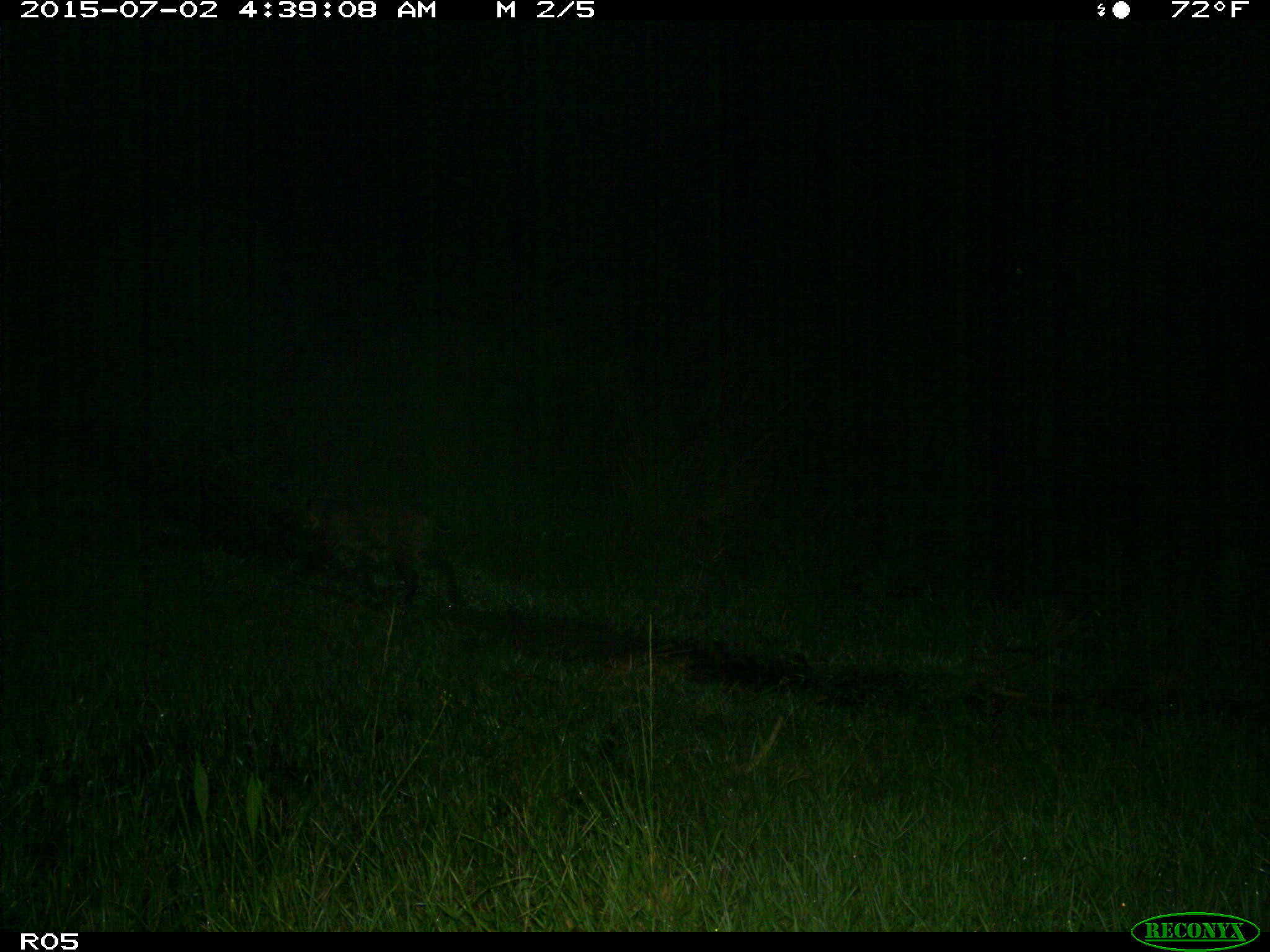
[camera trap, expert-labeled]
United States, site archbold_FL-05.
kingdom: Animalia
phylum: Chordata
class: Mammalia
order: Carnivora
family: Felidae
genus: Lynx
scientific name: Lynx rufus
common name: bobcat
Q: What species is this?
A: Lynx rufus (bobcat).